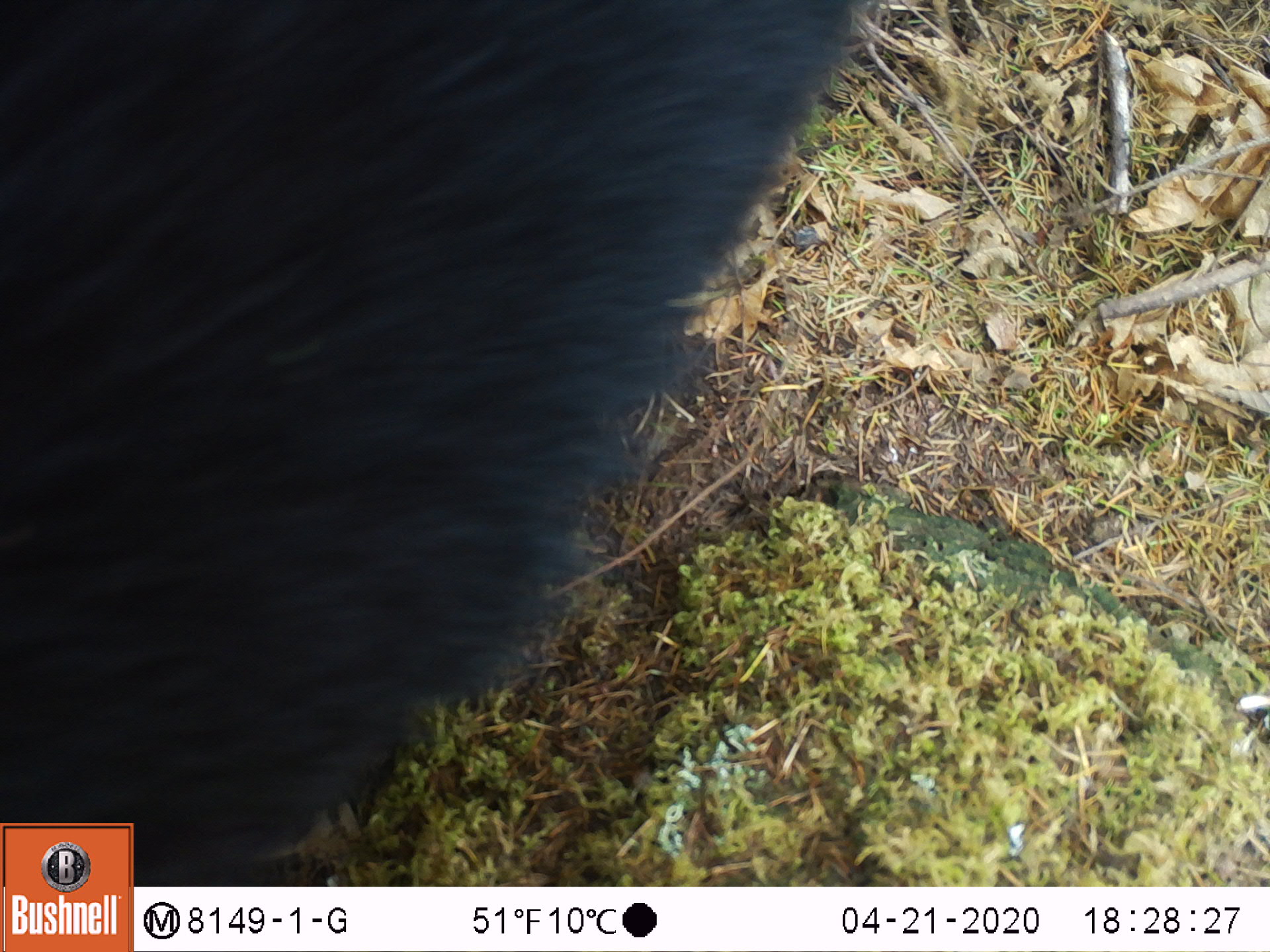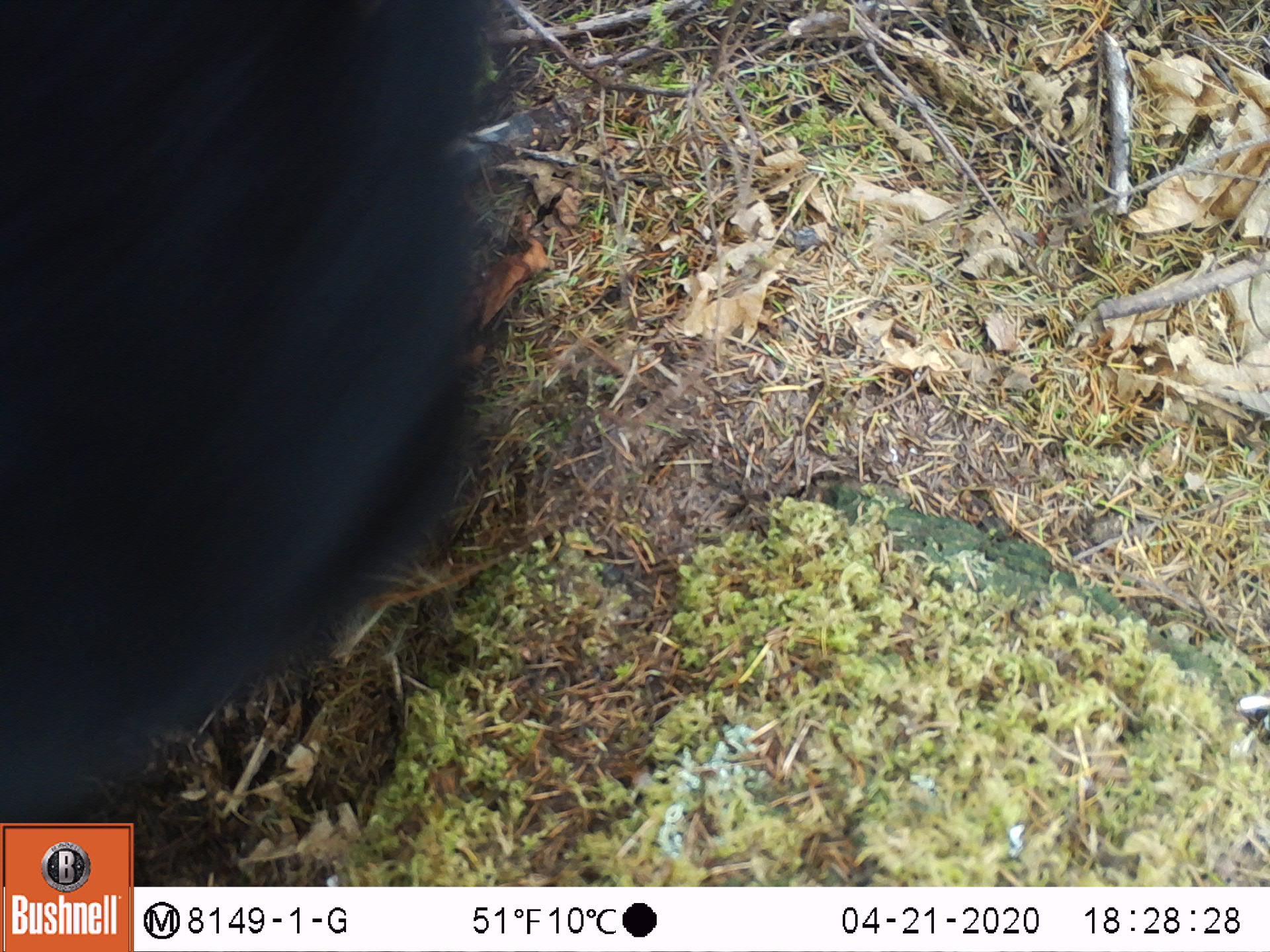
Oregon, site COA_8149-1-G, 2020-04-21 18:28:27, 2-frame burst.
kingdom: Animalia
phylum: Chordata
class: Mammalia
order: Carnivora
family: Ursidae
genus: Ursus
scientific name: Ursus americanus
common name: american black bear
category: black bear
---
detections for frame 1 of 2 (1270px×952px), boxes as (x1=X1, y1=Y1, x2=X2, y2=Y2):
black bear: (x1=1, y1=9, x2=867, y2=816)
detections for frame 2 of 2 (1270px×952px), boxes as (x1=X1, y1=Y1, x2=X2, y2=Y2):
black bear: (x1=1, y1=0, x2=528, y2=806)